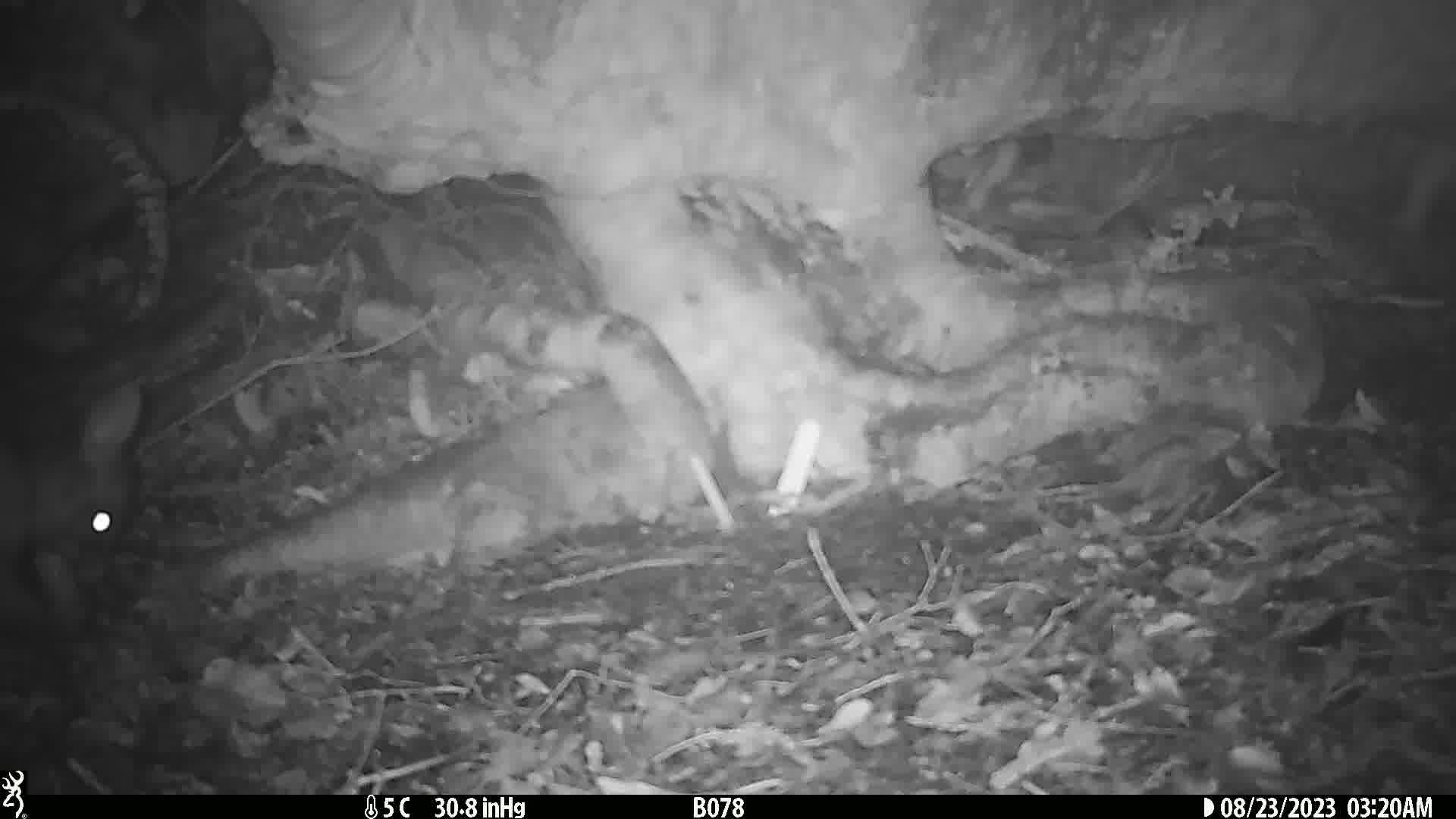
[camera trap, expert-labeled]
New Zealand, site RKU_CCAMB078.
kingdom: Animalia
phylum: Chordata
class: Mammalia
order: Diprotodontia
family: Phalangeridae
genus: Trichosurus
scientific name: Trichosurus vulpecula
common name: common brushtail possum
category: possum